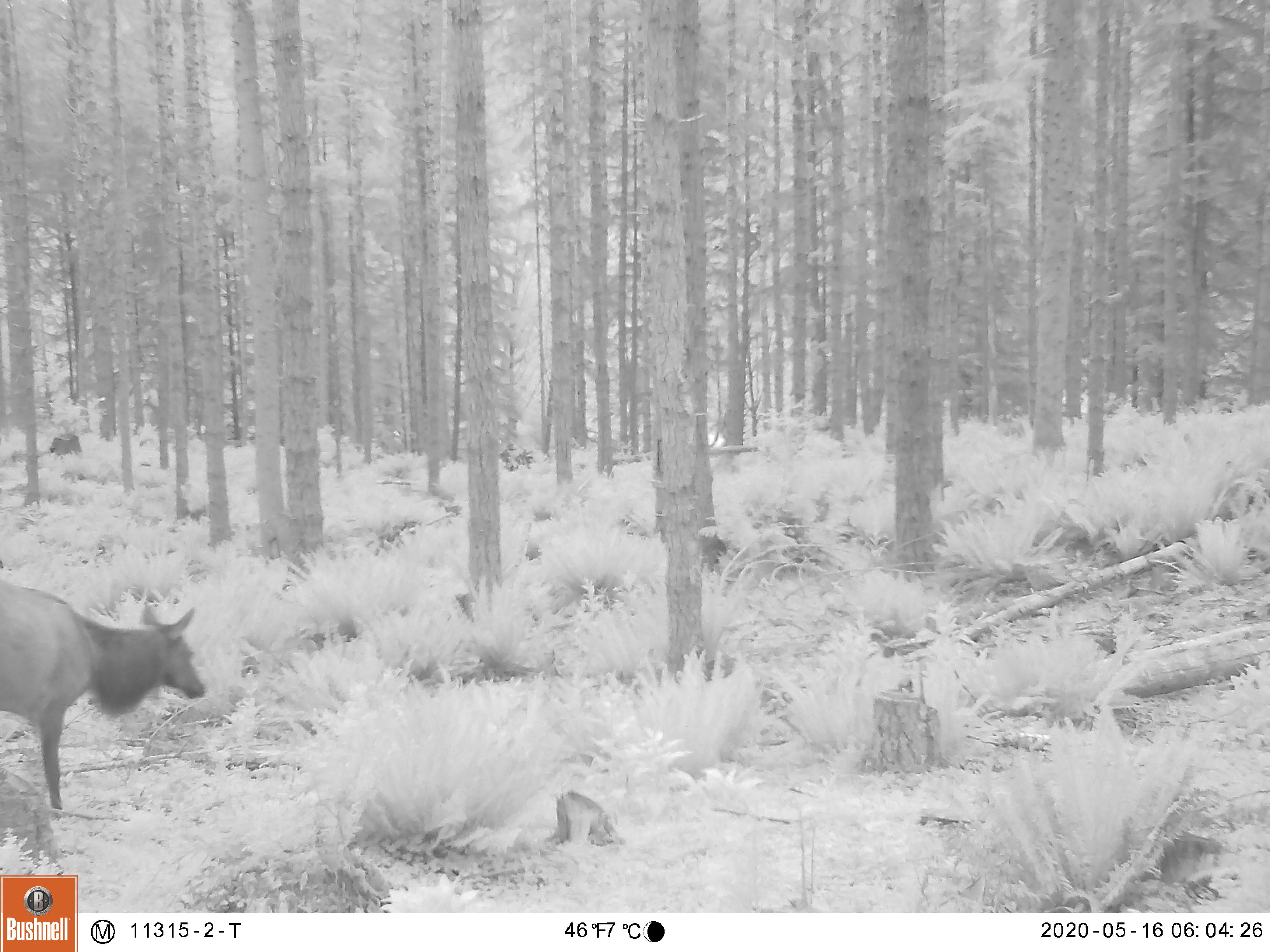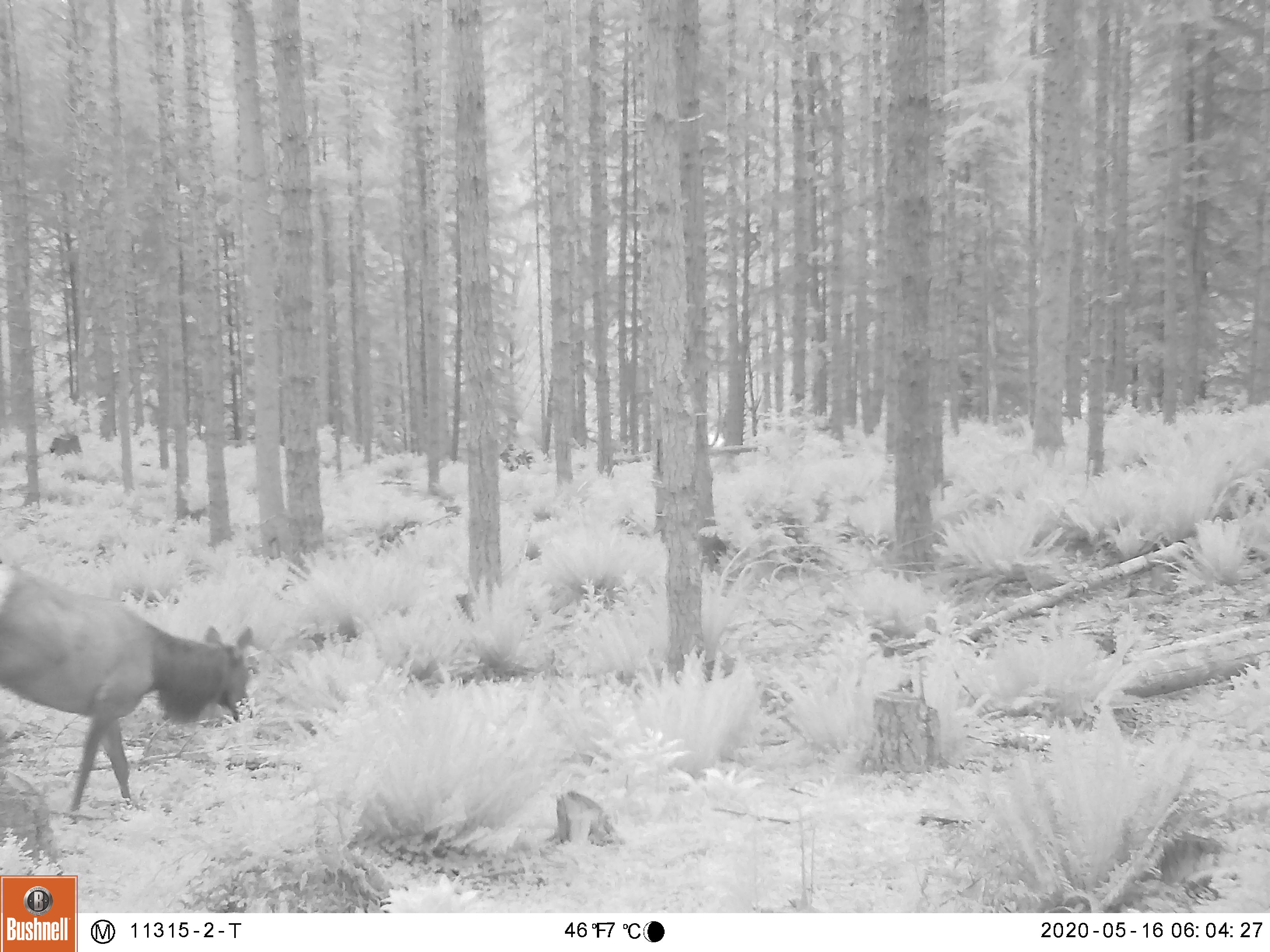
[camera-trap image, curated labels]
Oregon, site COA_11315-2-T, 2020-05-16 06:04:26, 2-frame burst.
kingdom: Animalia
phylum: Chordata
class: Mammalia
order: Artiodactyla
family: Cervidae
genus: Cervus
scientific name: Cervus canadensis roosevelti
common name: roosevelt elk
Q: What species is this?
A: Roosevelt elk (Cervus canadensis roosevelti).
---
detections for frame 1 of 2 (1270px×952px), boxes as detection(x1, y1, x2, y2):
roosevelt elk: detection(0, 567, 206, 814); detection(159, 622, 161, 624)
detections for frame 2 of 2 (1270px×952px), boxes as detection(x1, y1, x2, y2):
roosevelt elk: detection(0, 556, 261, 818)